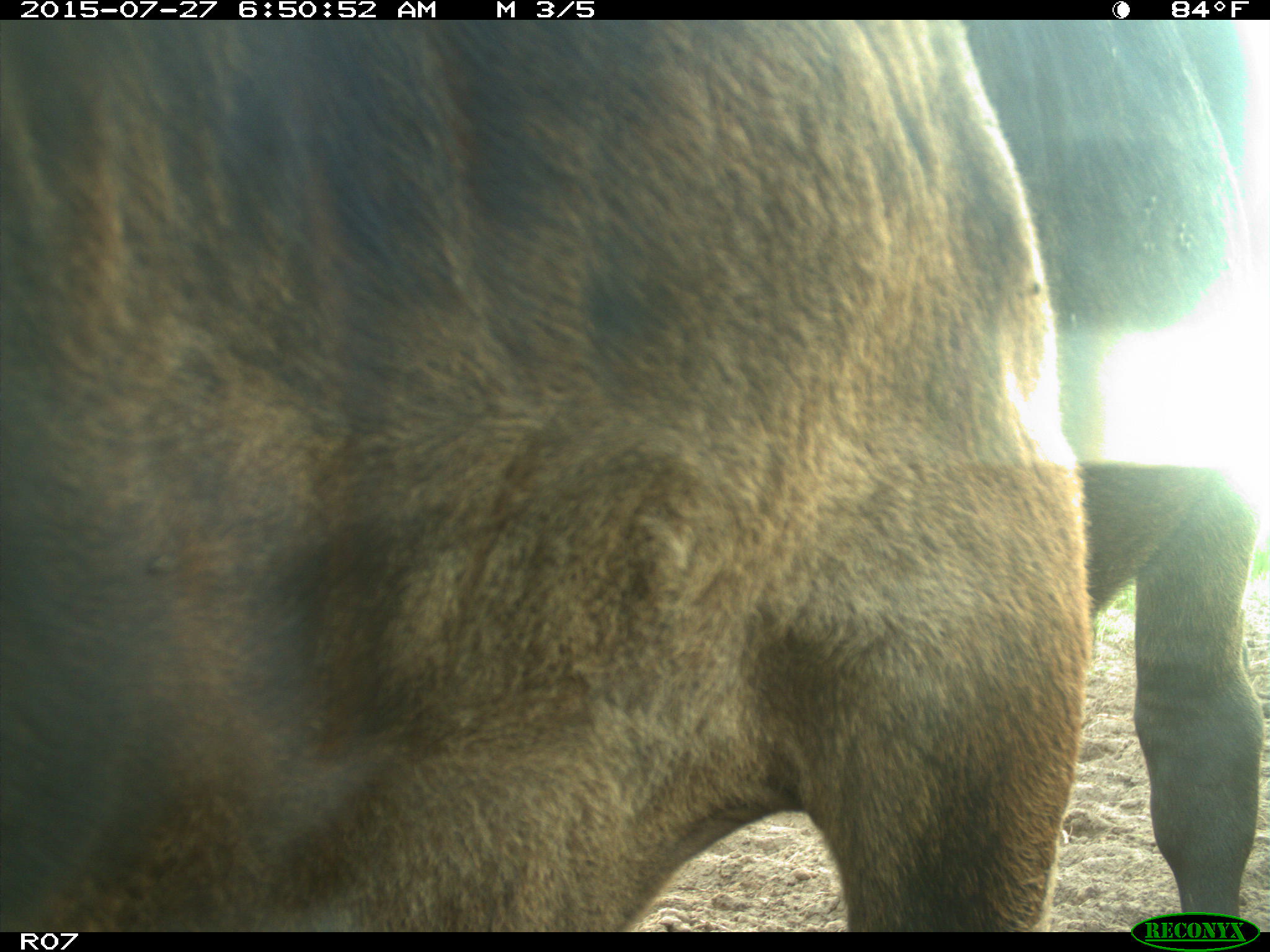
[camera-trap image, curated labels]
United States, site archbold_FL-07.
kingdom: Animalia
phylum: Chordata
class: Mammalia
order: Artiodactyla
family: Bovidae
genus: Bos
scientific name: Bos taurus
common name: domestic cow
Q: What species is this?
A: Bos taurus (domestic cow).